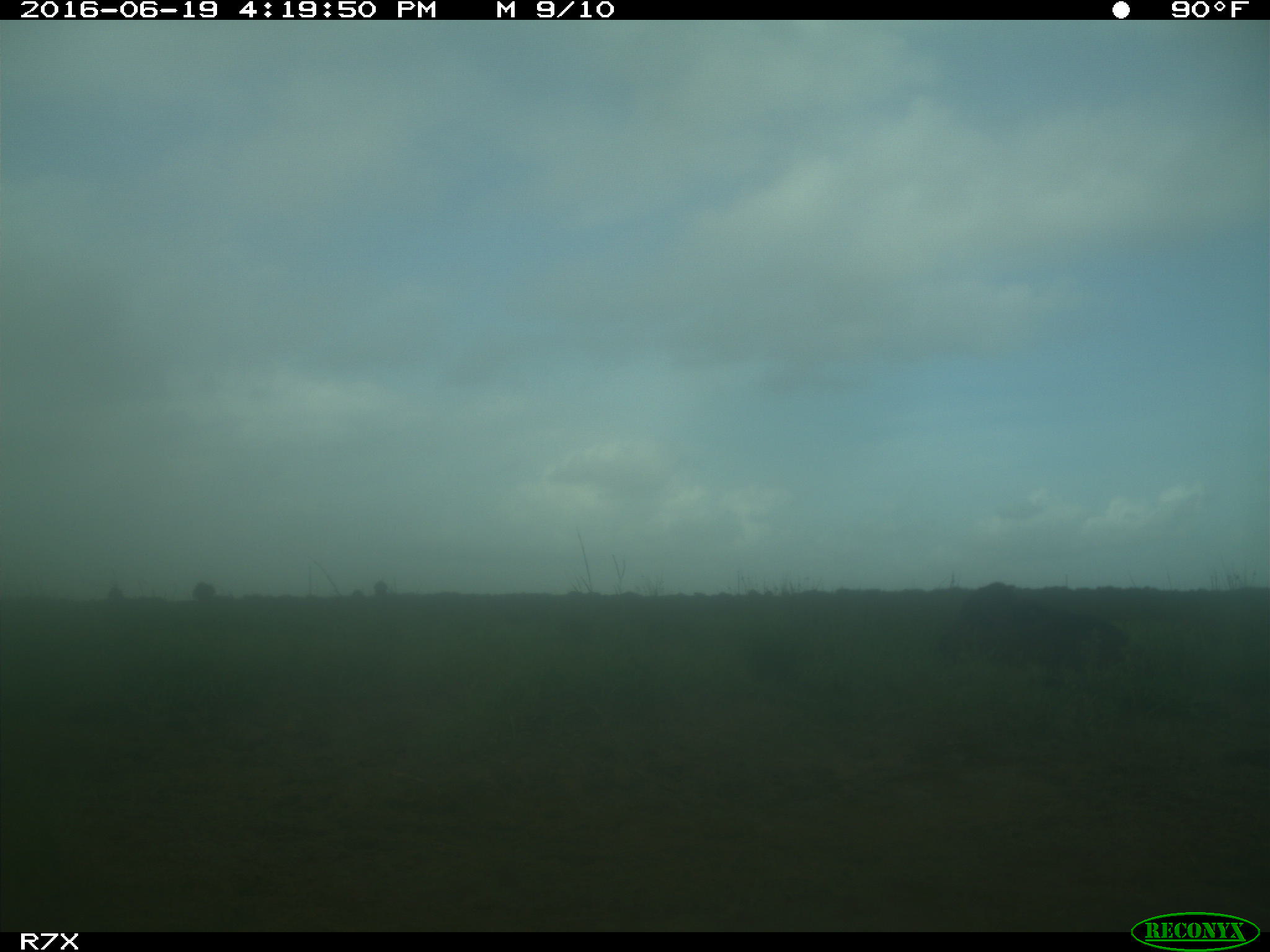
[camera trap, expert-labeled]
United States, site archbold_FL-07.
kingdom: Animalia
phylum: Chordata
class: Mammalia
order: Artiodactyla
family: Bovidae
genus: Bos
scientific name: Bos taurus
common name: domestic cow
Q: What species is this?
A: Bos taurus (domestic cow).